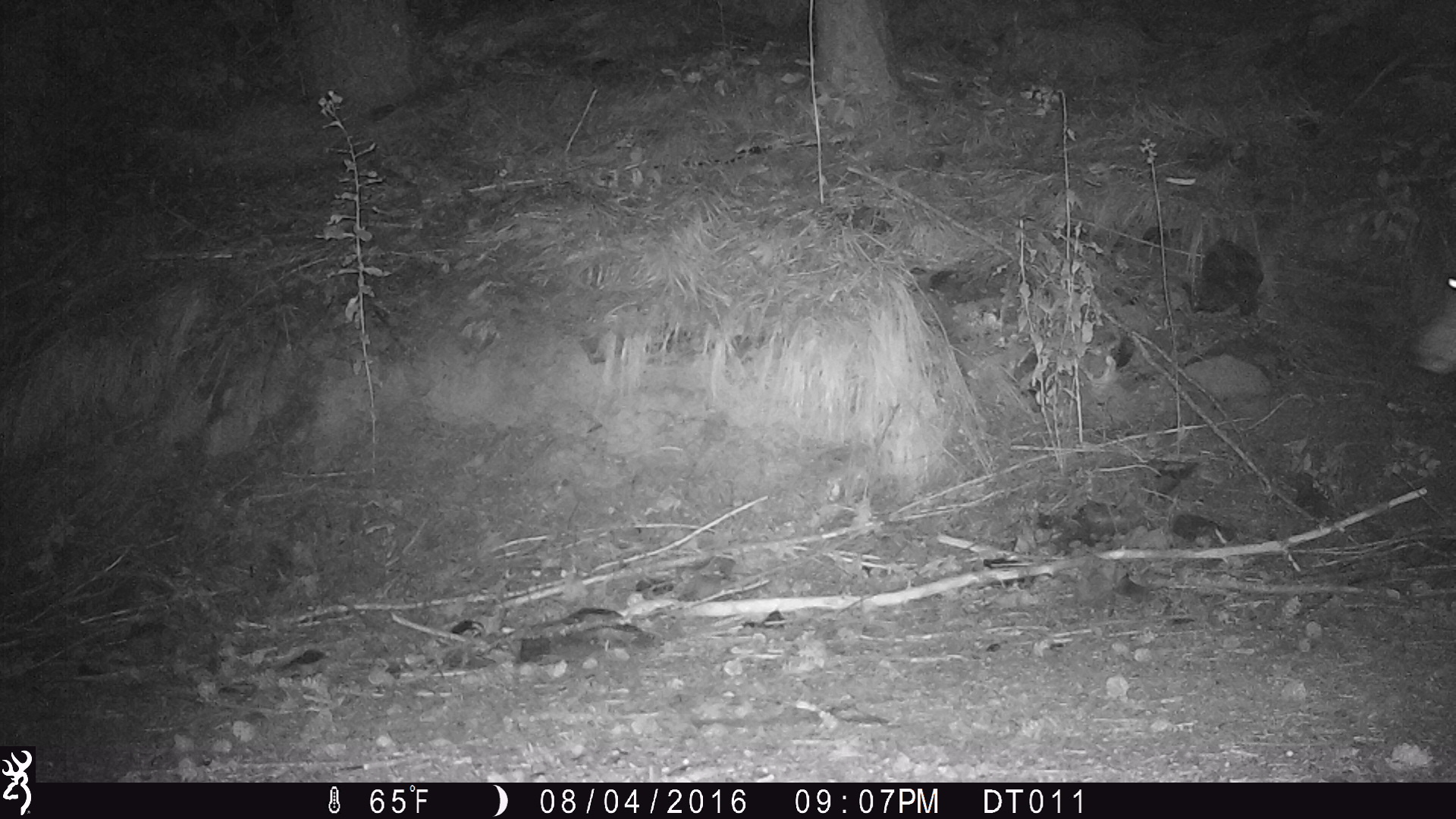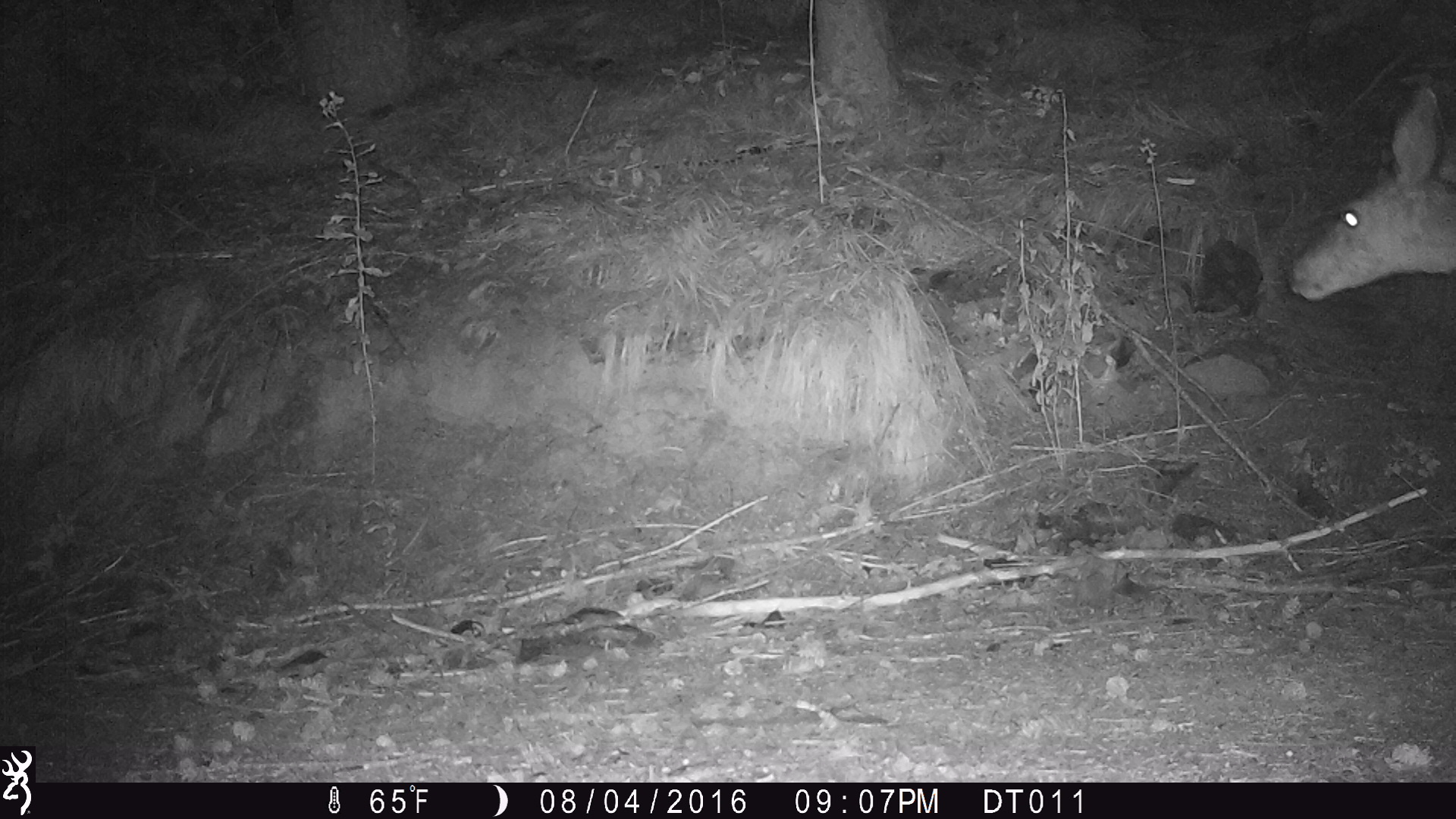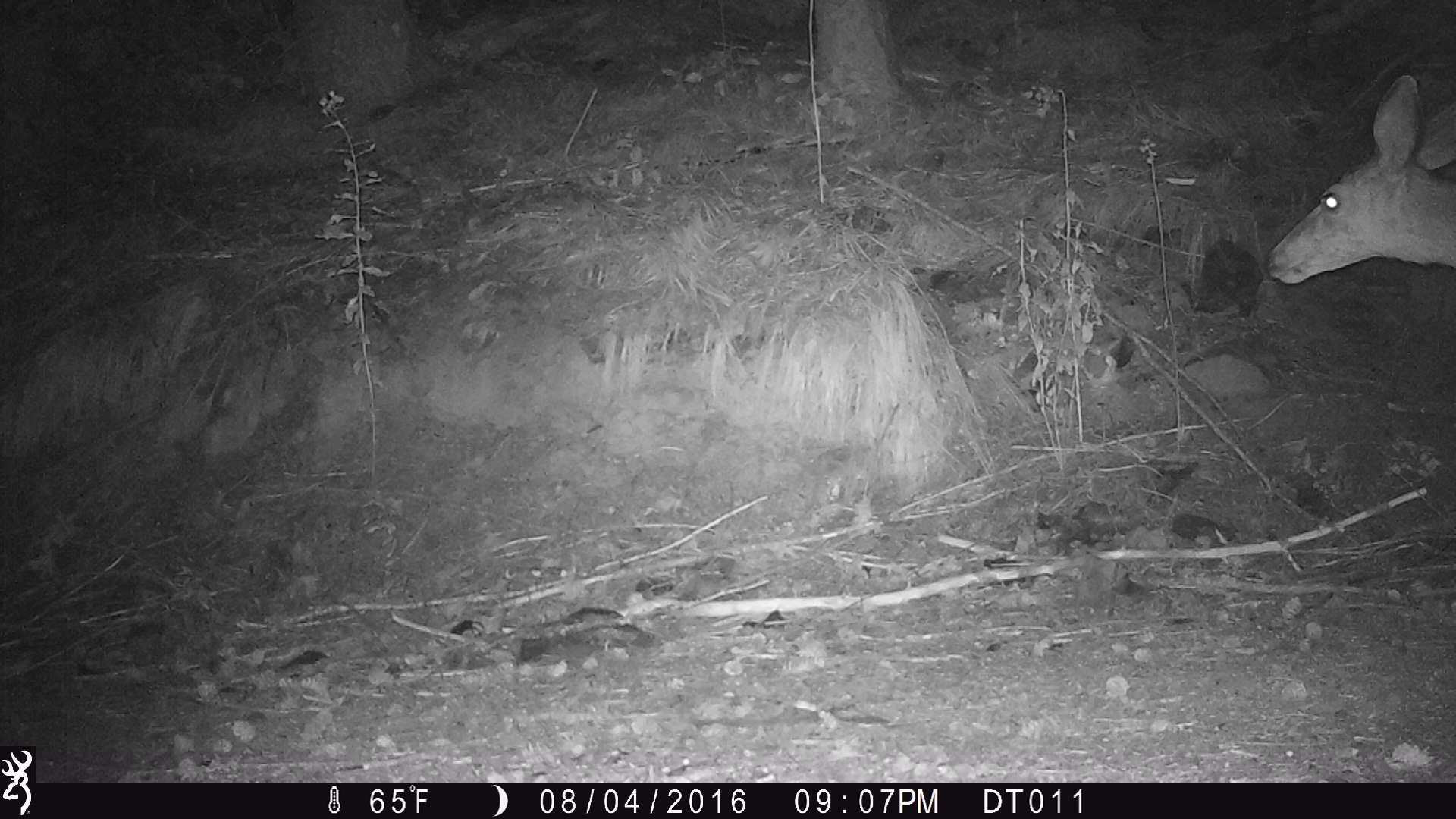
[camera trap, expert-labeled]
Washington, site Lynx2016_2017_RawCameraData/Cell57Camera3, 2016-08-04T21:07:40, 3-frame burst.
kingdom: Animalia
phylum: Chordata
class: Mammalia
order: Artiodactyla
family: Cervidae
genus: Odocoileus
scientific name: Odocoileus hemionus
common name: mule deer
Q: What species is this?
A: Odocoileus hemionus (mule deer).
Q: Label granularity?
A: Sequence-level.